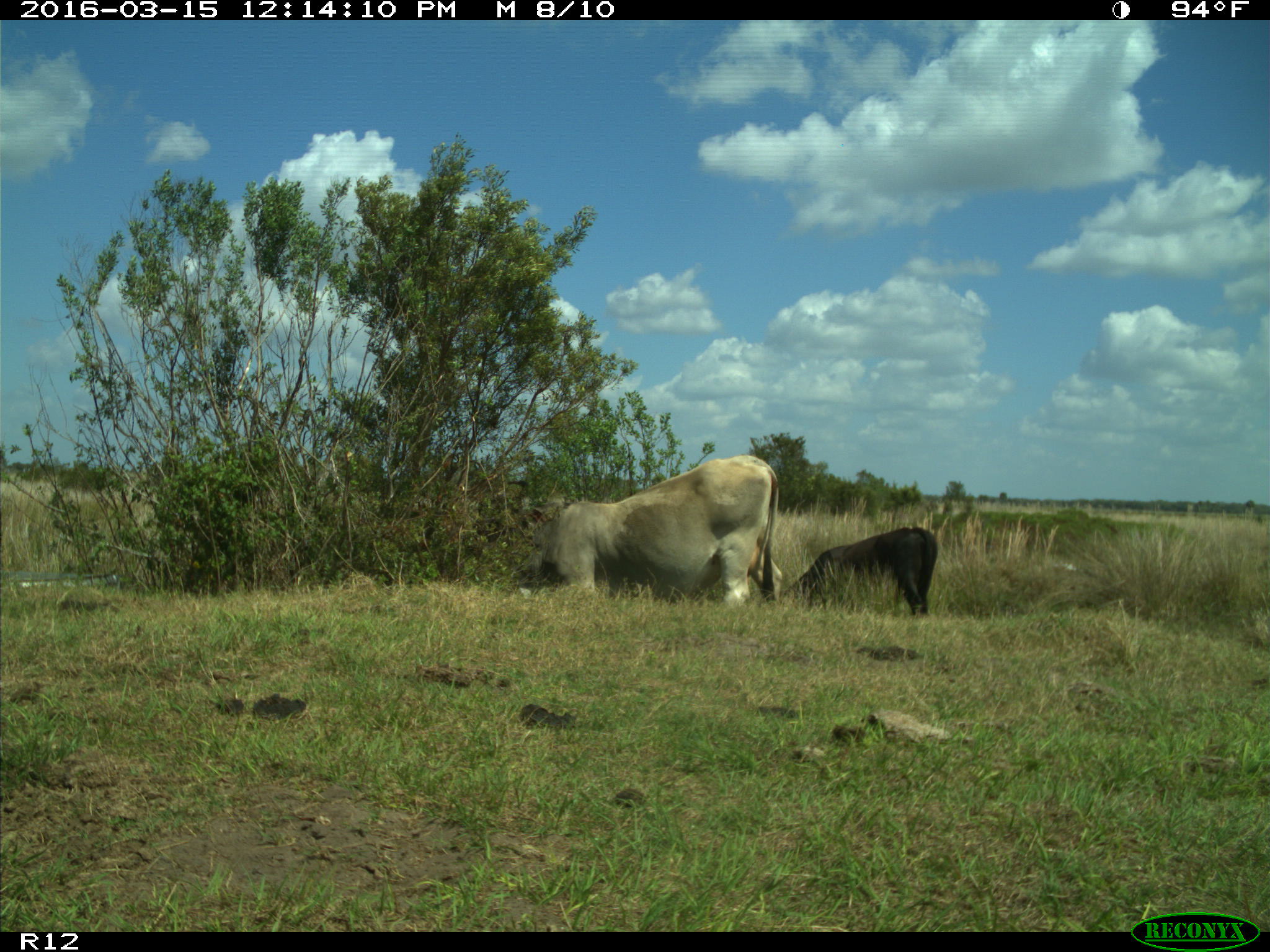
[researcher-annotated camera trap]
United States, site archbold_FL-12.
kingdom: Animalia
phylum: Chordata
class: Mammalia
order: Artiodactyla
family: Bovidae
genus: Bos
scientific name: Bos taurus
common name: domestic cow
Bos taurus (domestic cow).